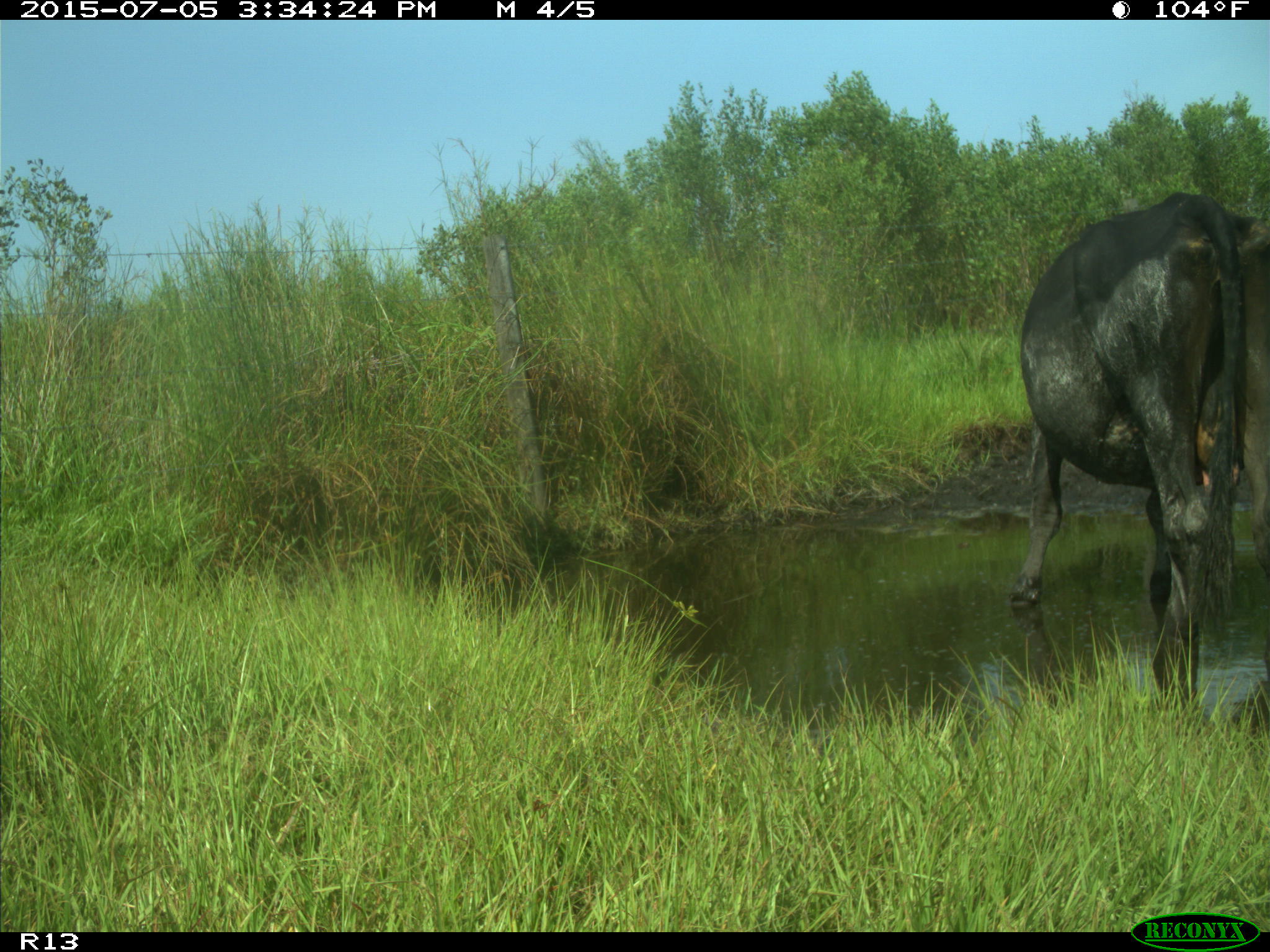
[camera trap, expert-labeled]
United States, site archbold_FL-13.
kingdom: Animalia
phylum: Chordata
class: Mammalia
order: Artiodactyla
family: Bovidae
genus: Bos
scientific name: Bos taurus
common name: domestic cow